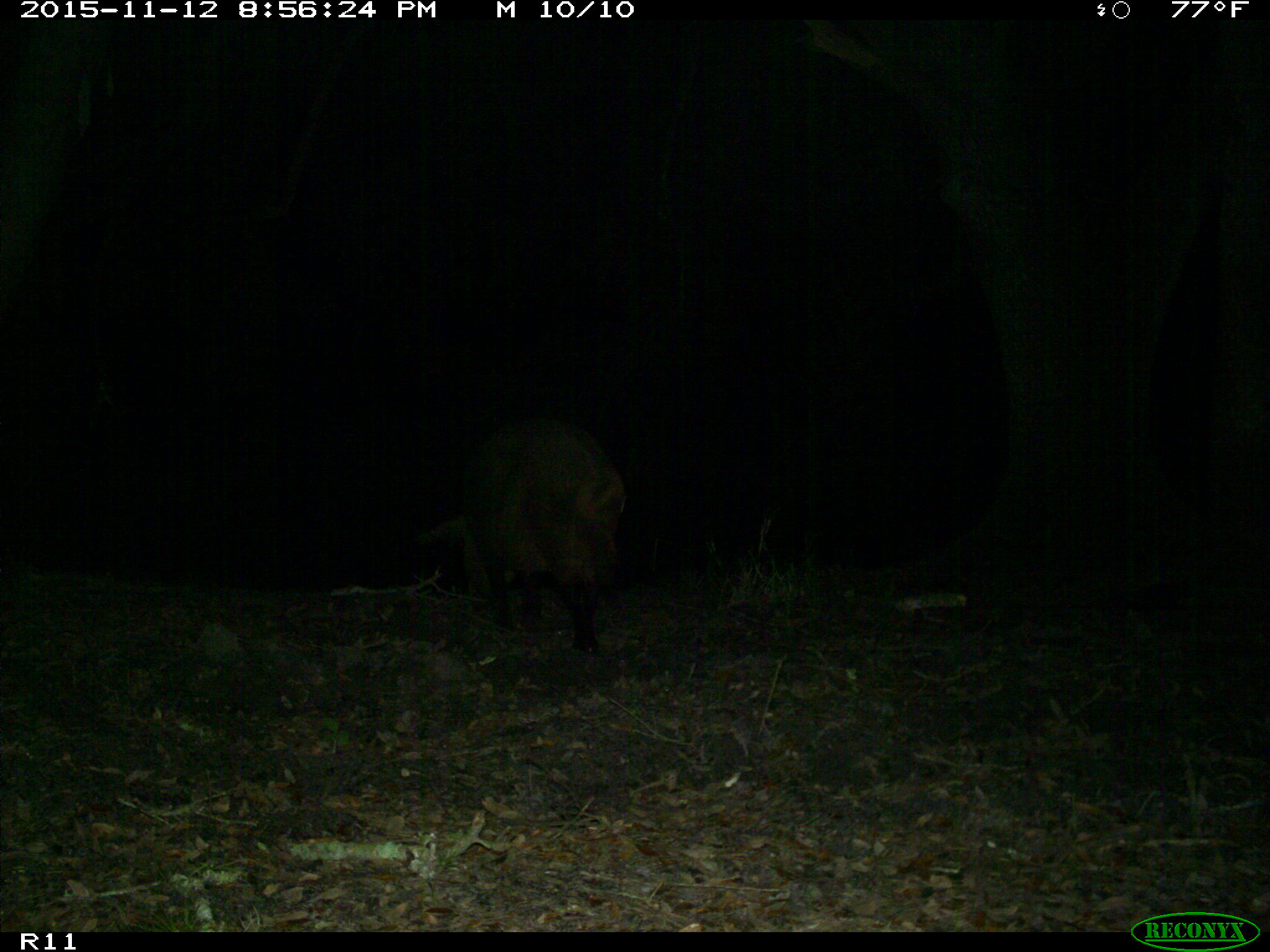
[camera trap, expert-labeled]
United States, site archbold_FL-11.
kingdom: Animalia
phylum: Chordata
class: Mammalia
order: Artiodactyla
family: Suidae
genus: Sus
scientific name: Sus scrofa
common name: wild boar